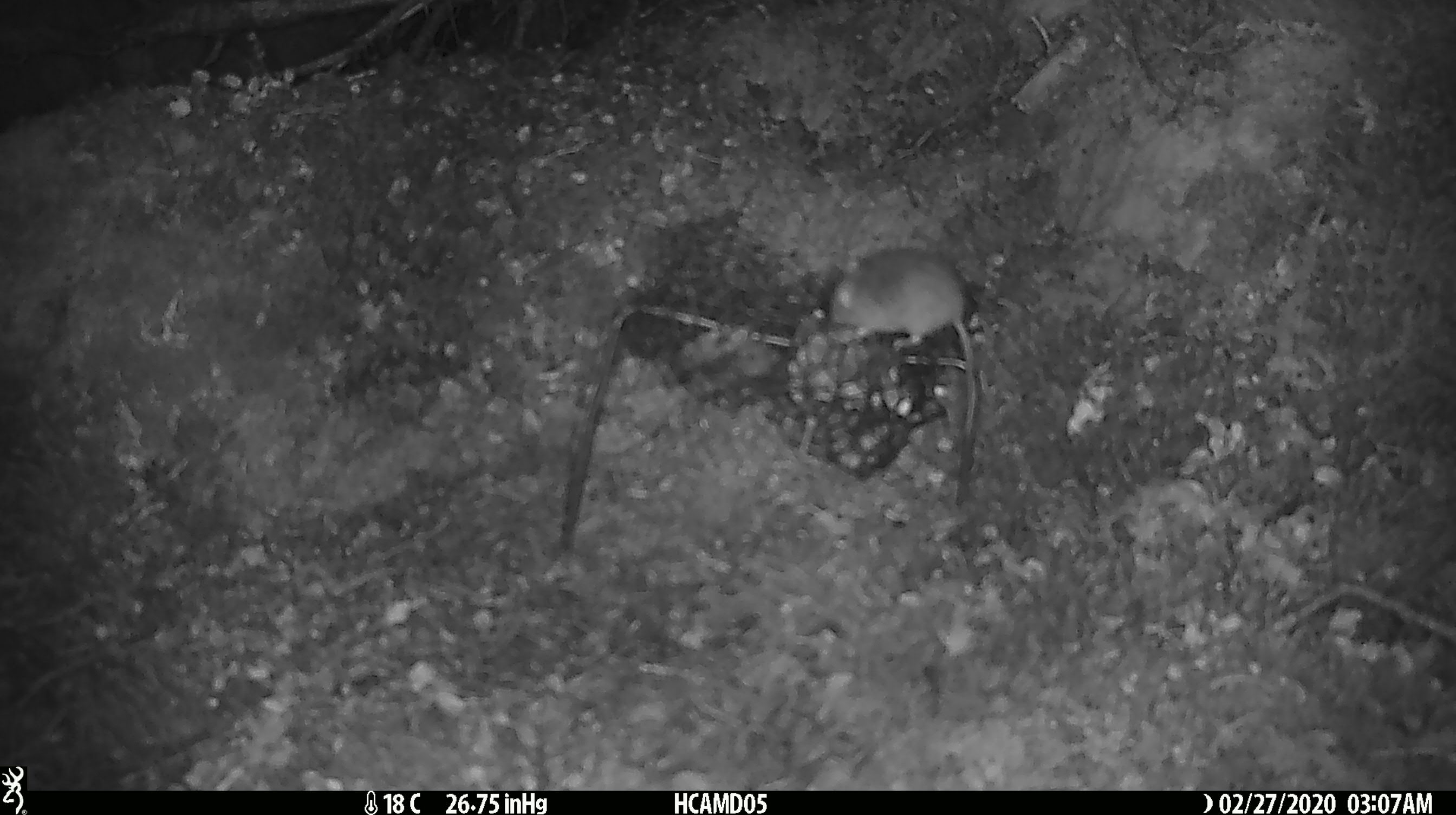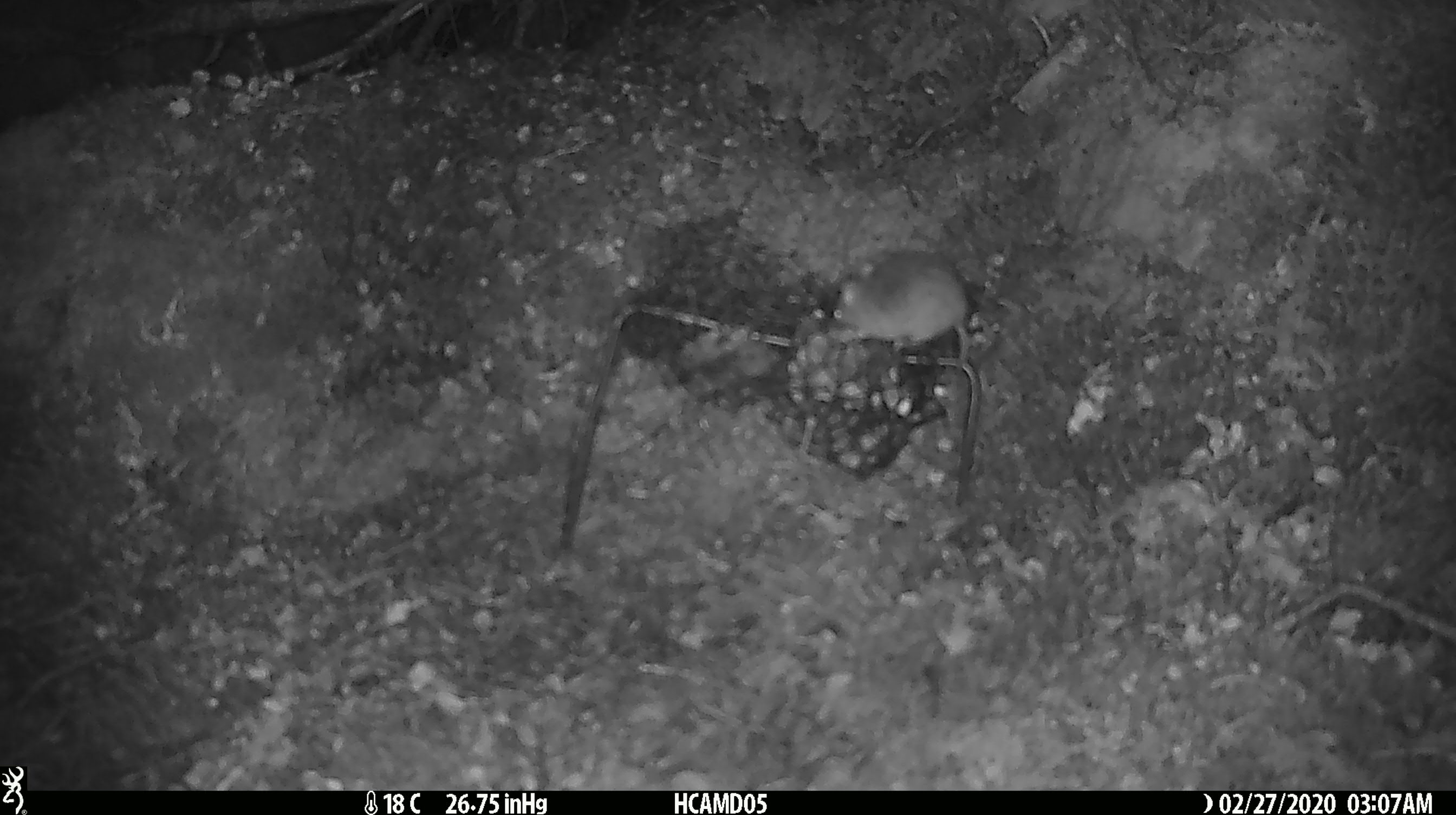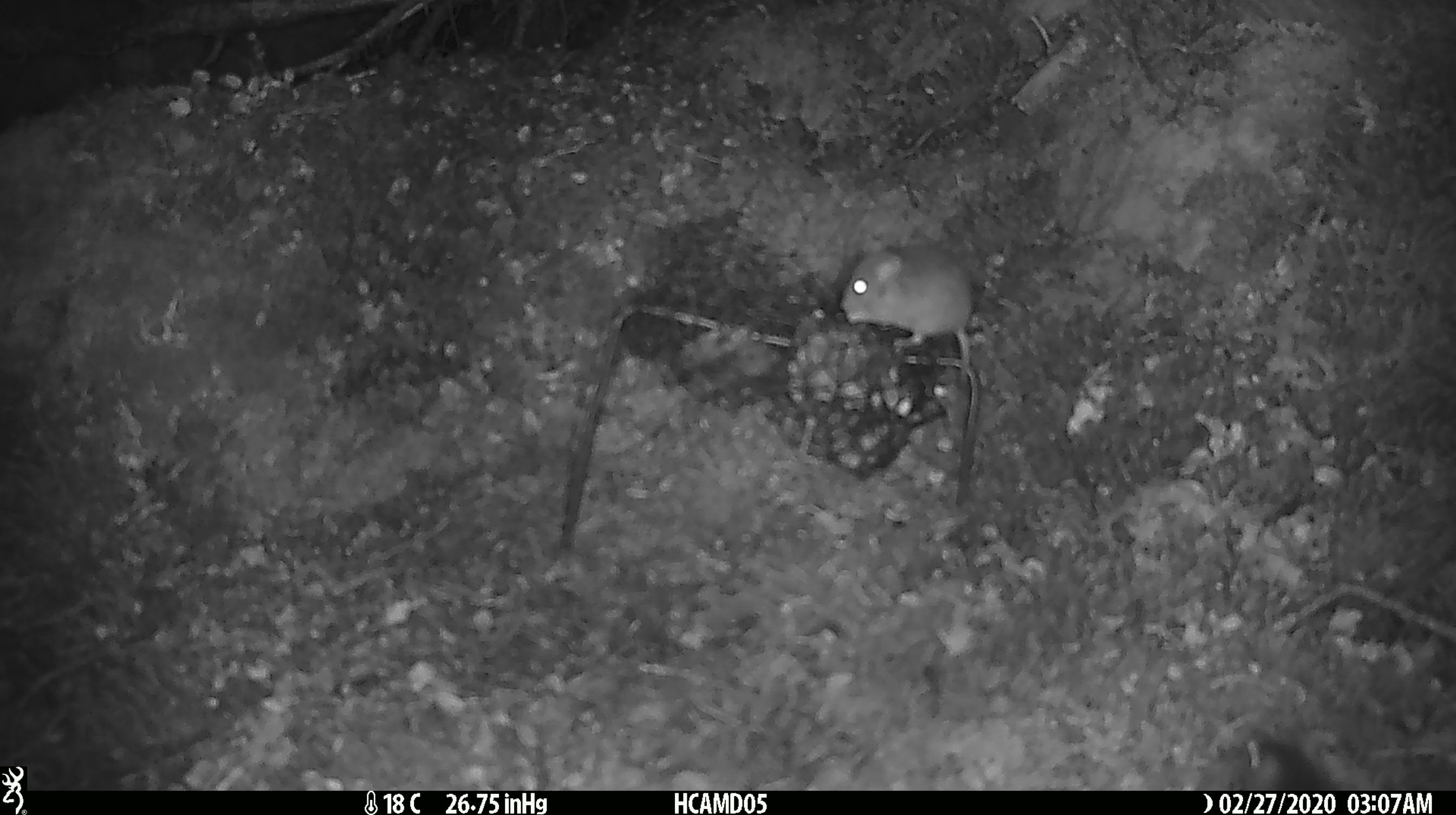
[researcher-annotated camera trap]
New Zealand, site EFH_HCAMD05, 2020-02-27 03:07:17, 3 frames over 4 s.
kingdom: Animalia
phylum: Chordata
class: Mammalia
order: Rodentia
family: Muridae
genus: Mus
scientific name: Mus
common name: mouse